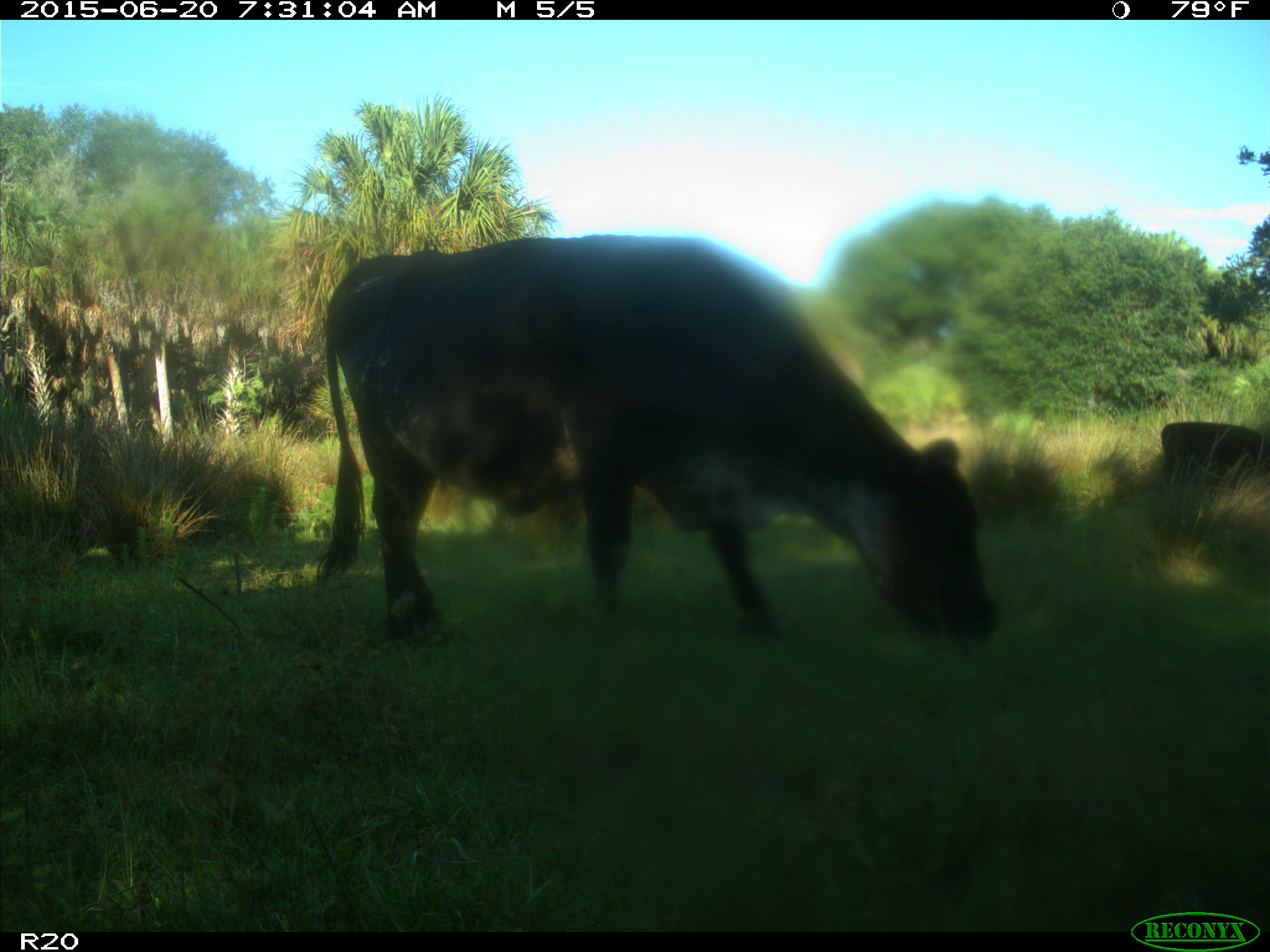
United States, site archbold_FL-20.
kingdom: Animalia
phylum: Chordata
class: Mammalia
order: Artiodactyla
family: Bovidae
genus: Bos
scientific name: Bos taurus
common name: domestic cow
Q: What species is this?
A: Bos taurus (domestic cow).